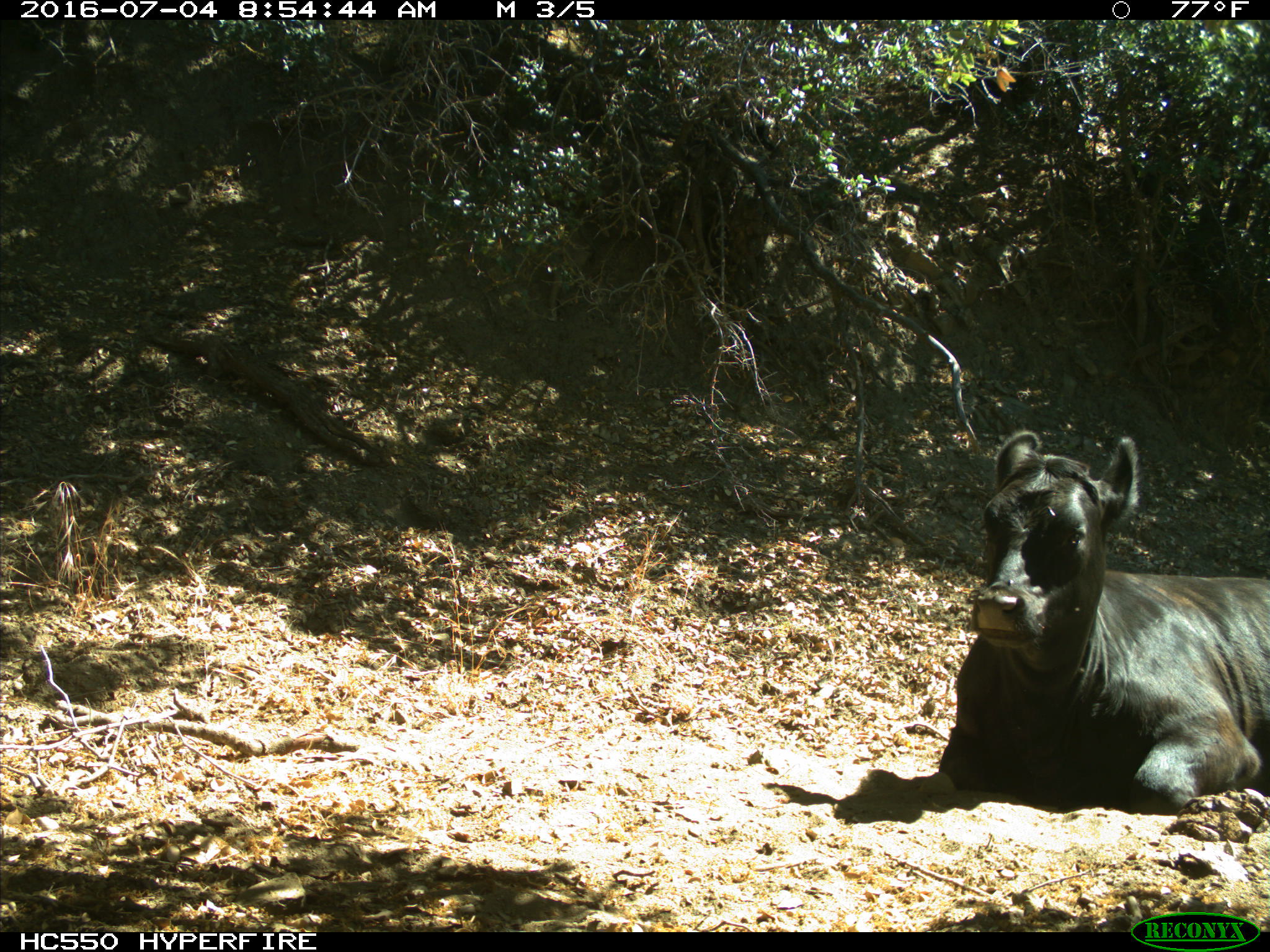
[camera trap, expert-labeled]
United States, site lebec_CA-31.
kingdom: Animalia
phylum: Chordata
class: Mammalia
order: Artiodactyla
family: Bovidae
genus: Bos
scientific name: Bos taurus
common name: domestic cow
Bos taurus (domestic cow).